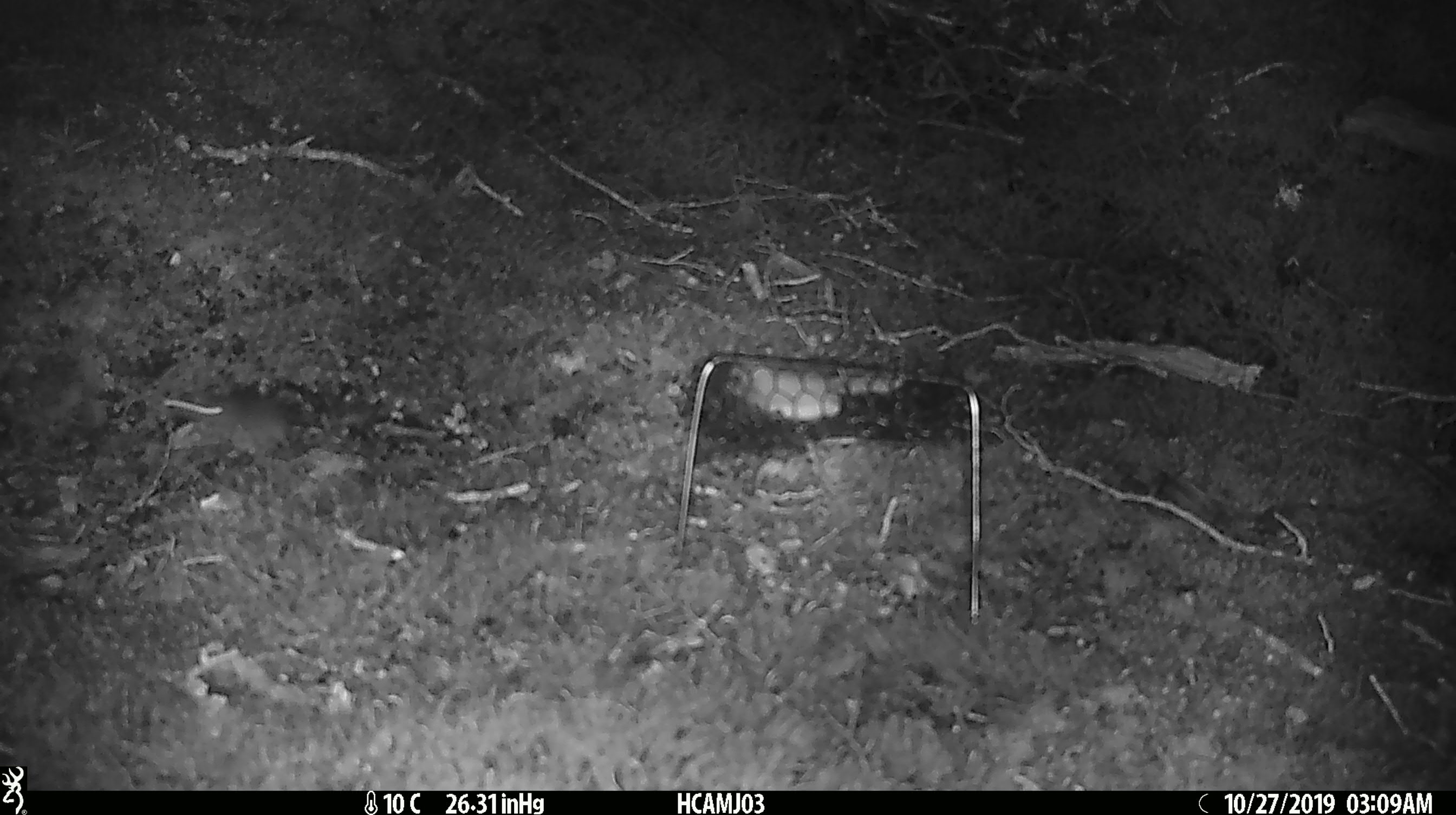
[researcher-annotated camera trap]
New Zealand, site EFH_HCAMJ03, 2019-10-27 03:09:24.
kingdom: Animalia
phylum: Chordata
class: Mammalia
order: Rodentia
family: Muridae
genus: Mus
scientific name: Mus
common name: mouse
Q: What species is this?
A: Mouse (Mus).